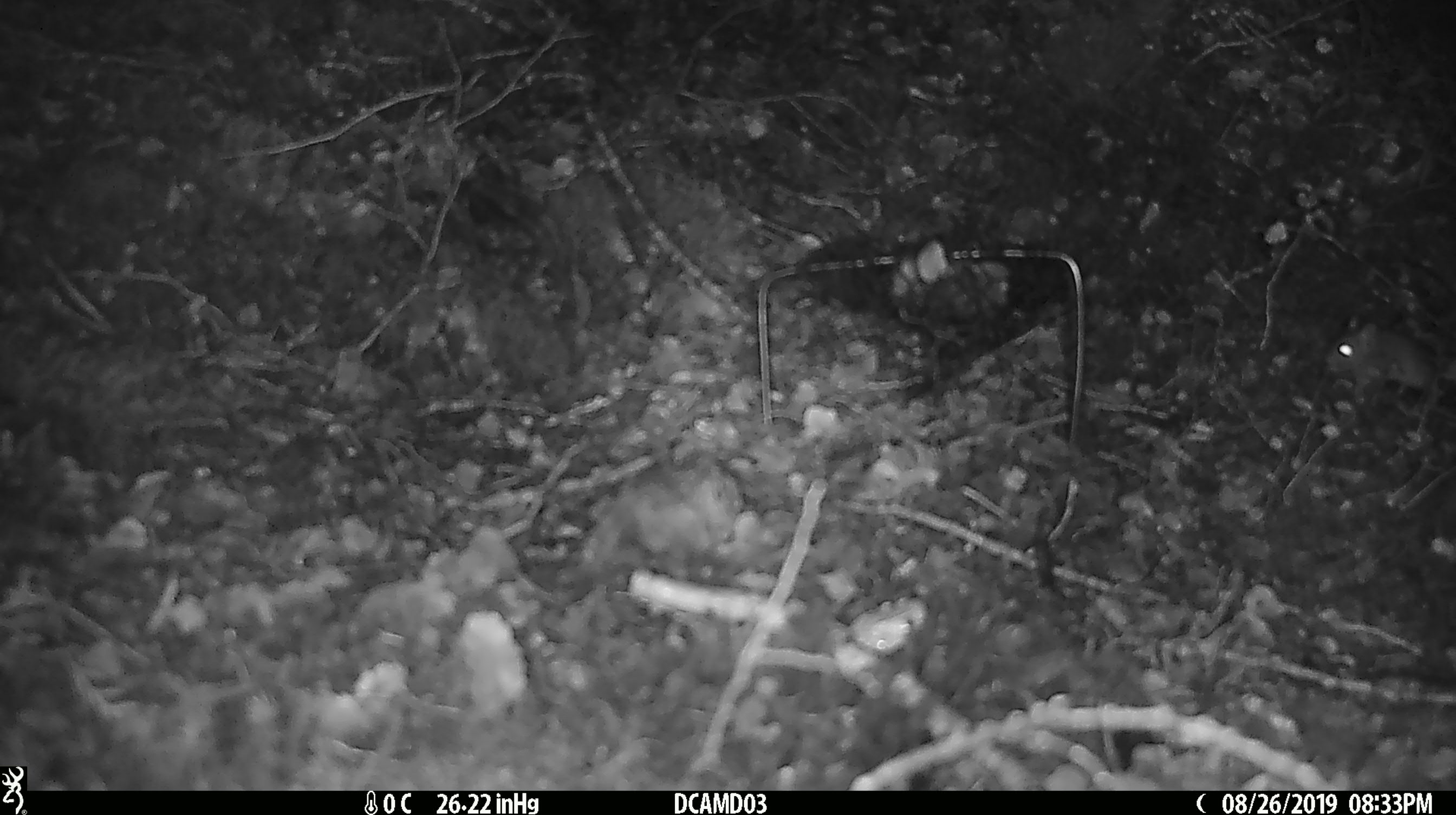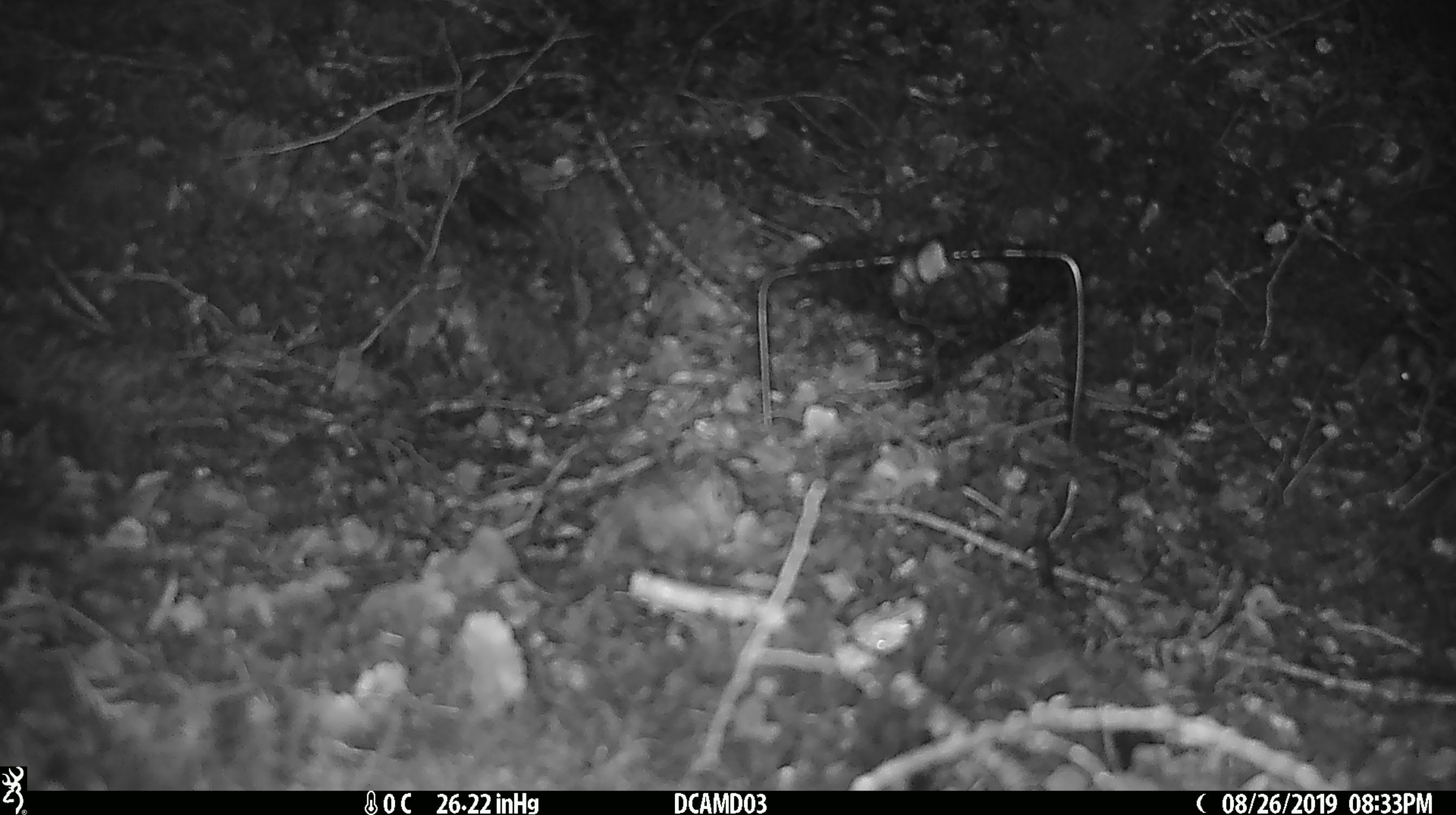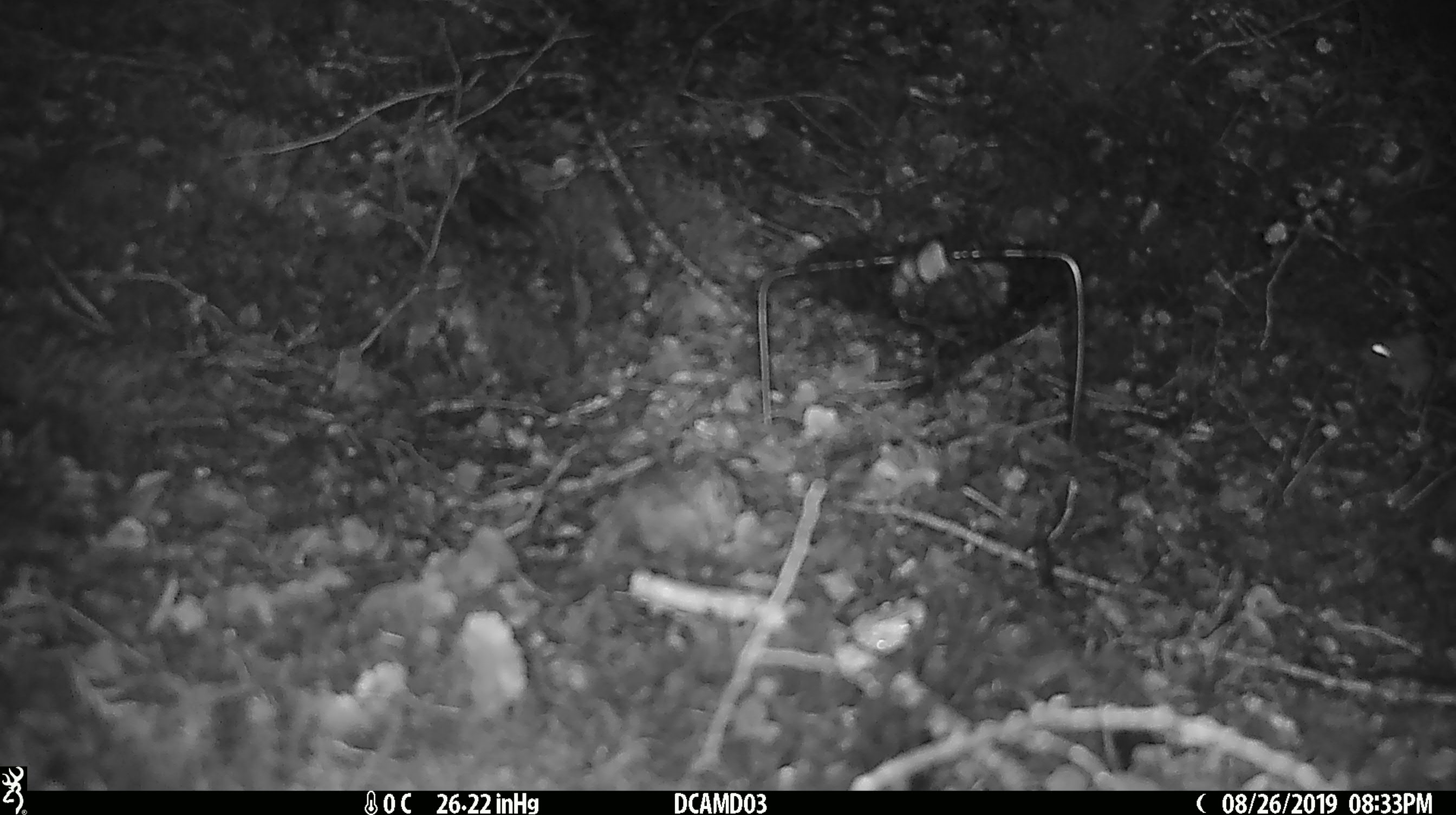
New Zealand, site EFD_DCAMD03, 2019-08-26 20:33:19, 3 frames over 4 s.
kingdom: Animalia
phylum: Chordata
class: Mammalia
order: Rodentia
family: Muridae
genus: Mus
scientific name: Mus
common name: mouse